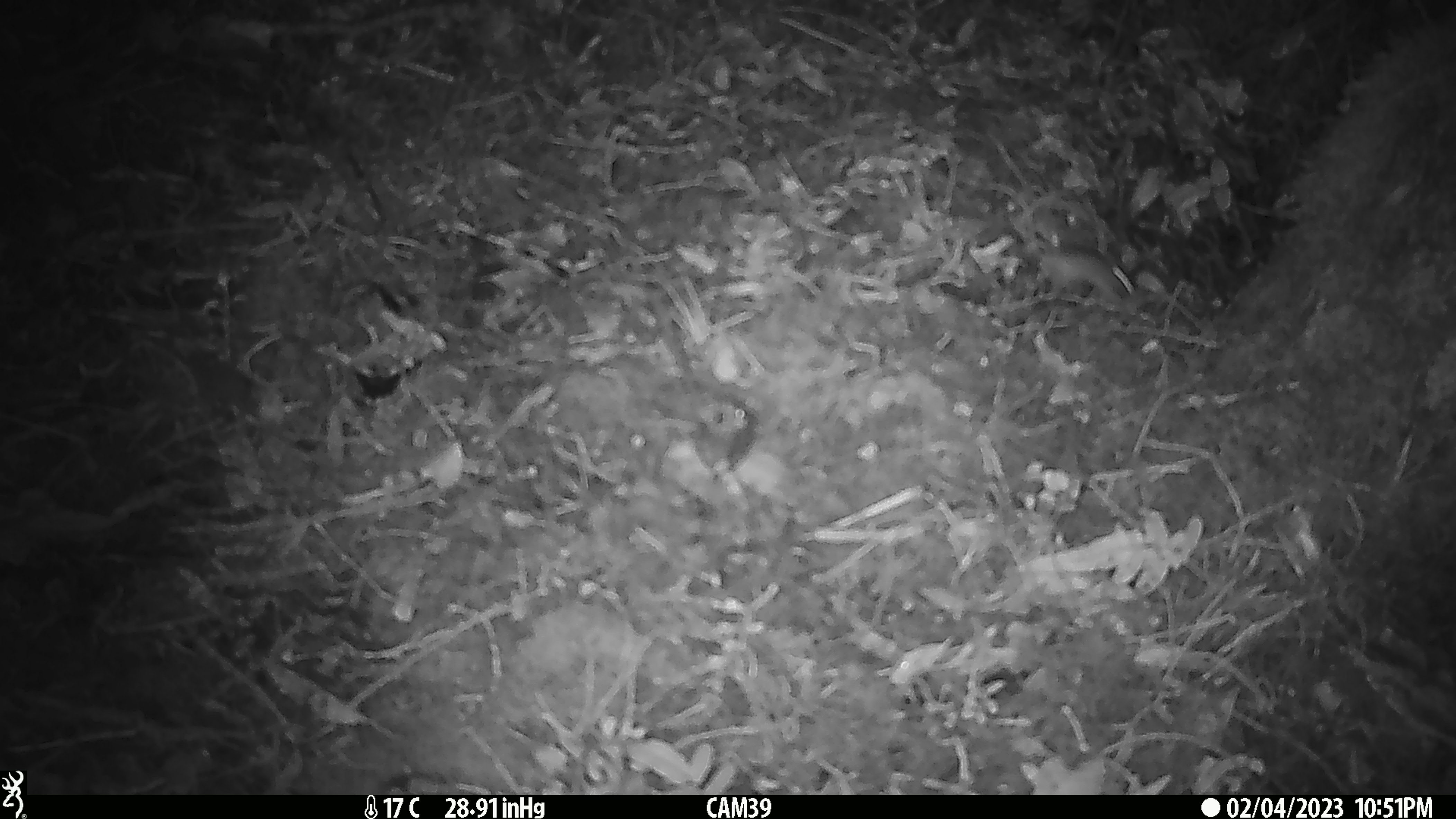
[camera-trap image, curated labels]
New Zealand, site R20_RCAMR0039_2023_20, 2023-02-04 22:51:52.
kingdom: Animalia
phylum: Chordata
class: Mammalia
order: Rodentia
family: Muridae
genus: Mus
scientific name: Mus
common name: mouse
Mouse (Mus).